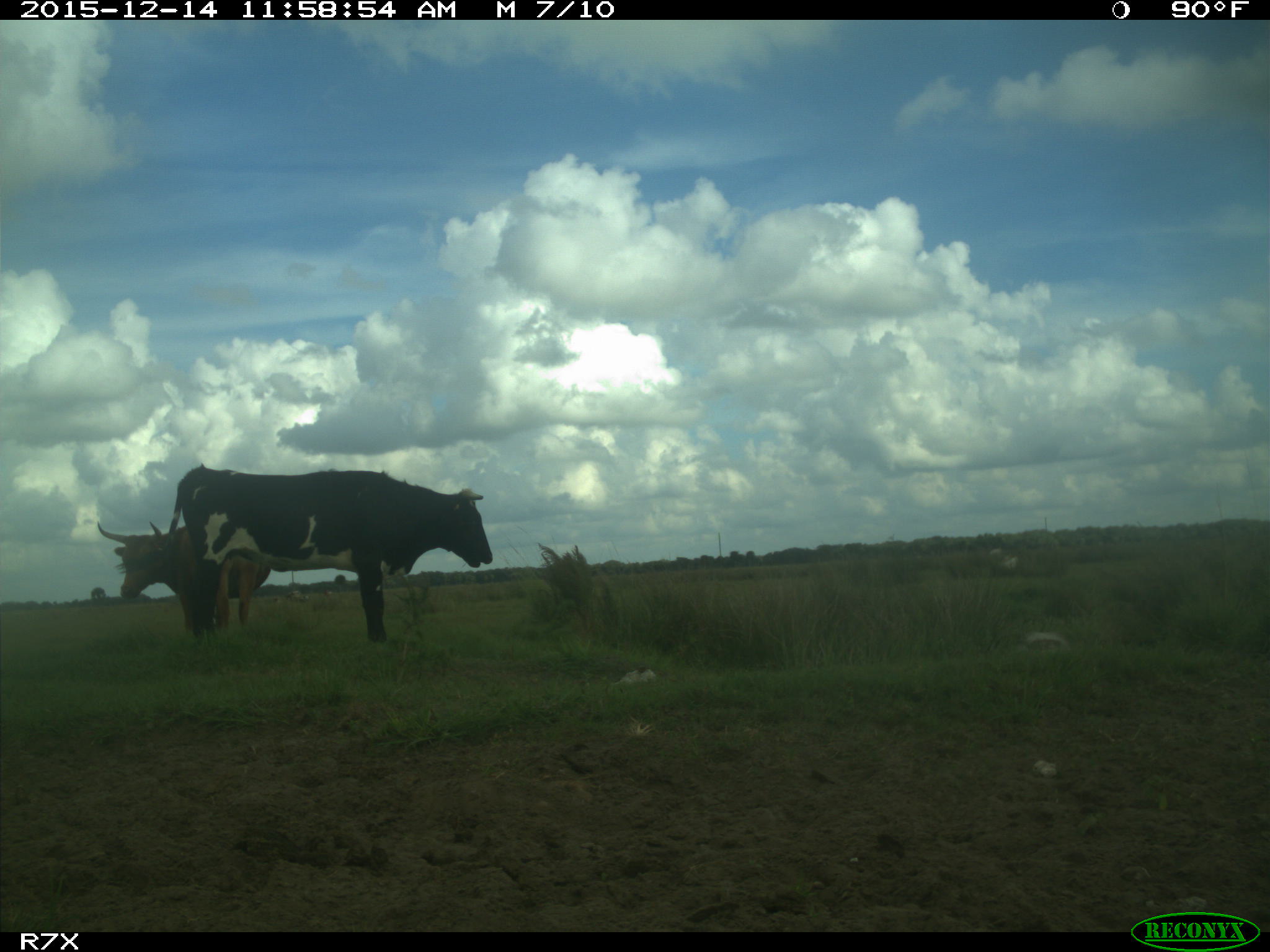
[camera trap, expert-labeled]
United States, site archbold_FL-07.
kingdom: Animalia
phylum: Chordata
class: Mammalia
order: Artiodactyla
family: Bovidae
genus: Bos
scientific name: Bos taurus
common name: domestic cow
Bos taurus (domestic cow).